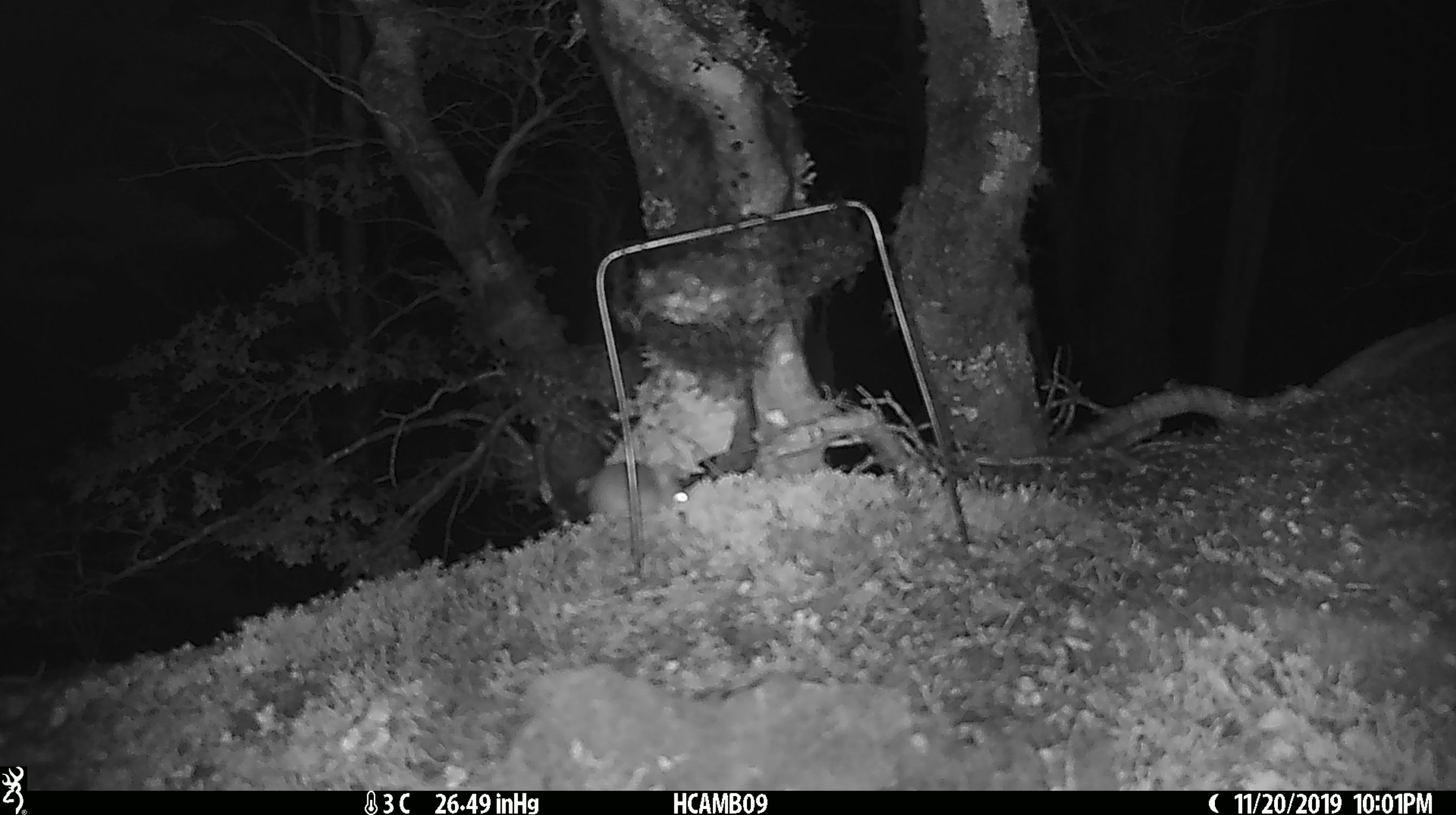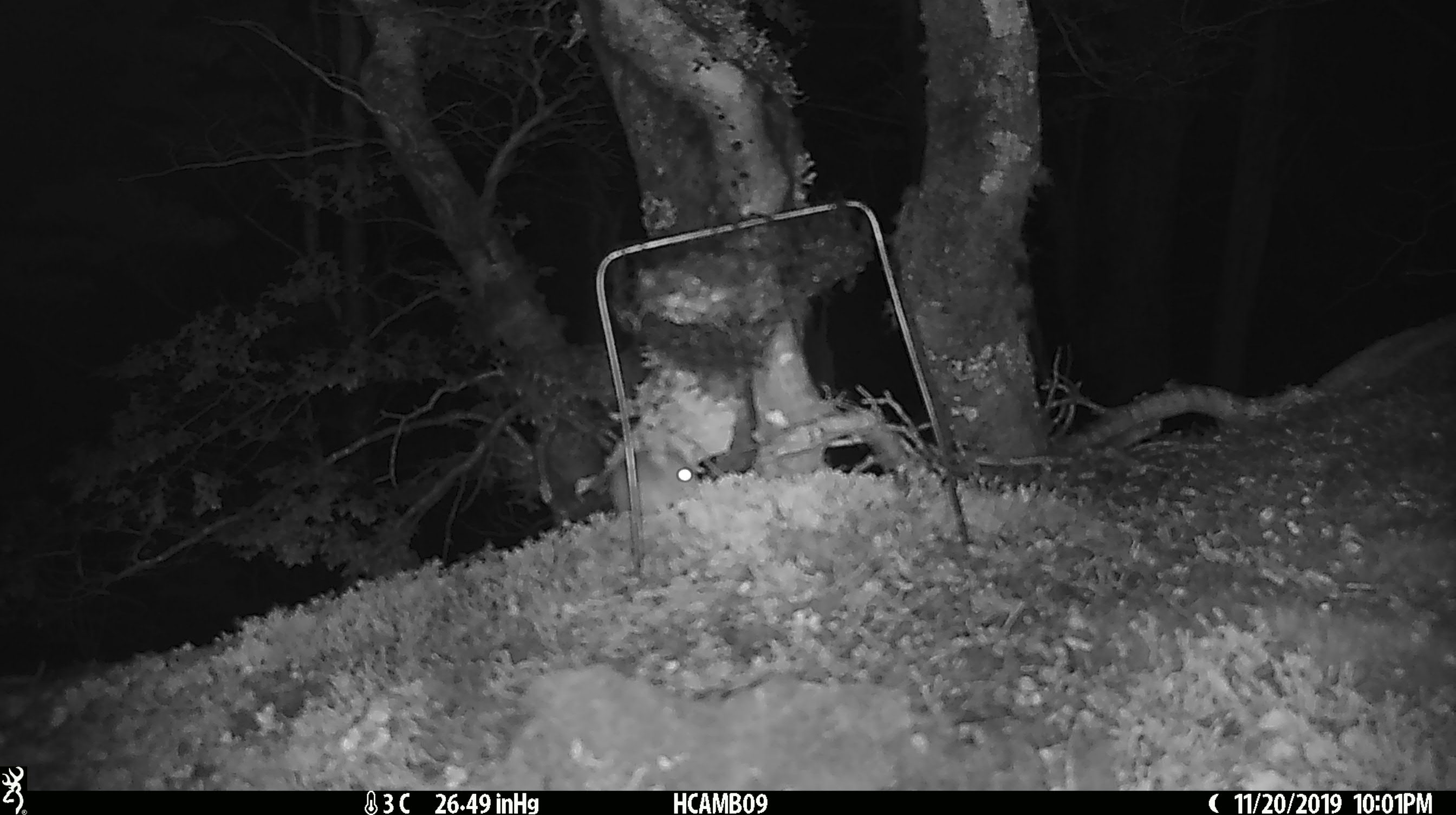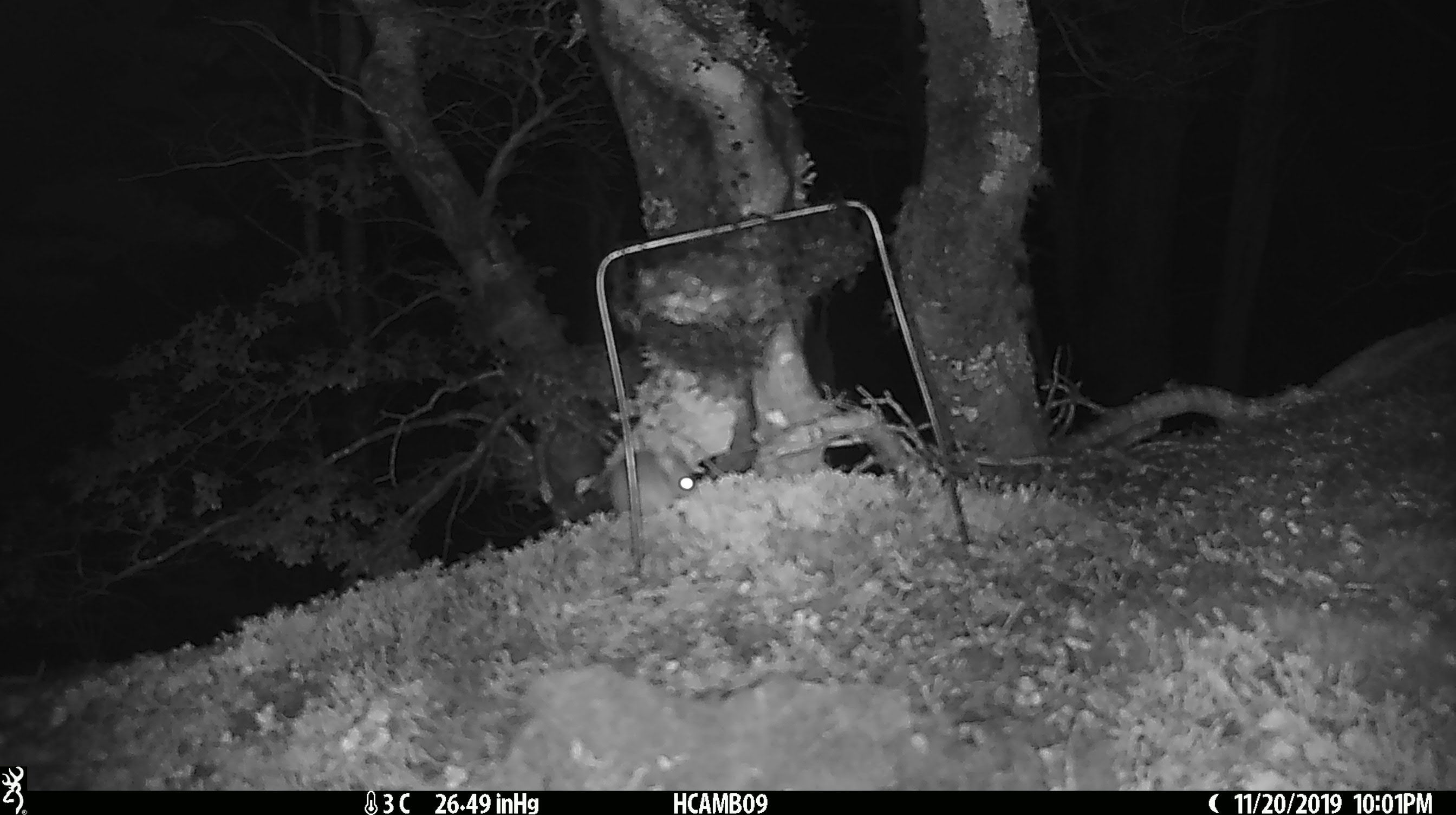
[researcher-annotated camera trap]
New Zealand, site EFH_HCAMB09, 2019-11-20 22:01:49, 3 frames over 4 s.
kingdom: Animalia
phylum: Chordata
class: Mammalia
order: Rodentia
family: Muridae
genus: Mus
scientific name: Mus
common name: mouse